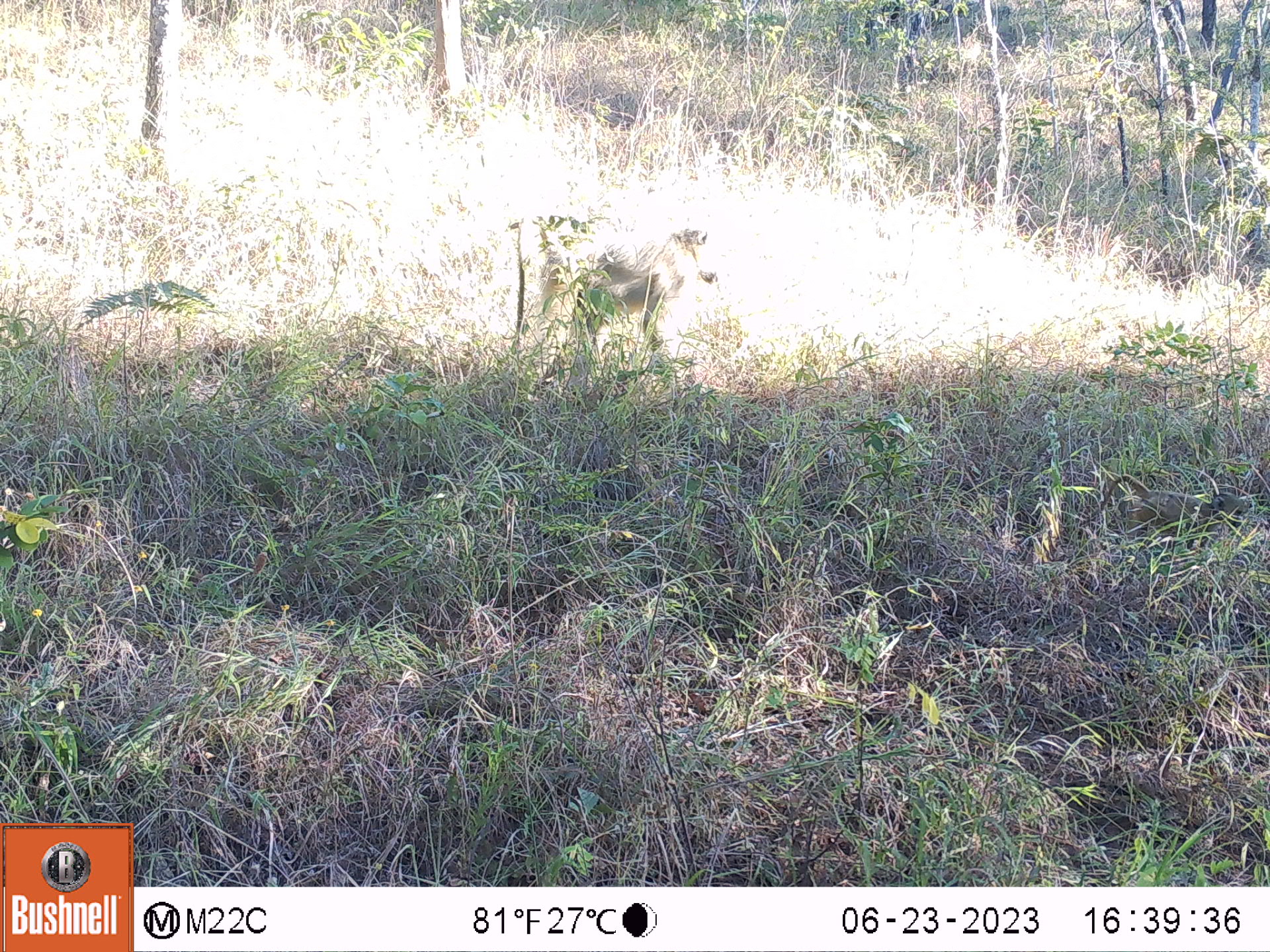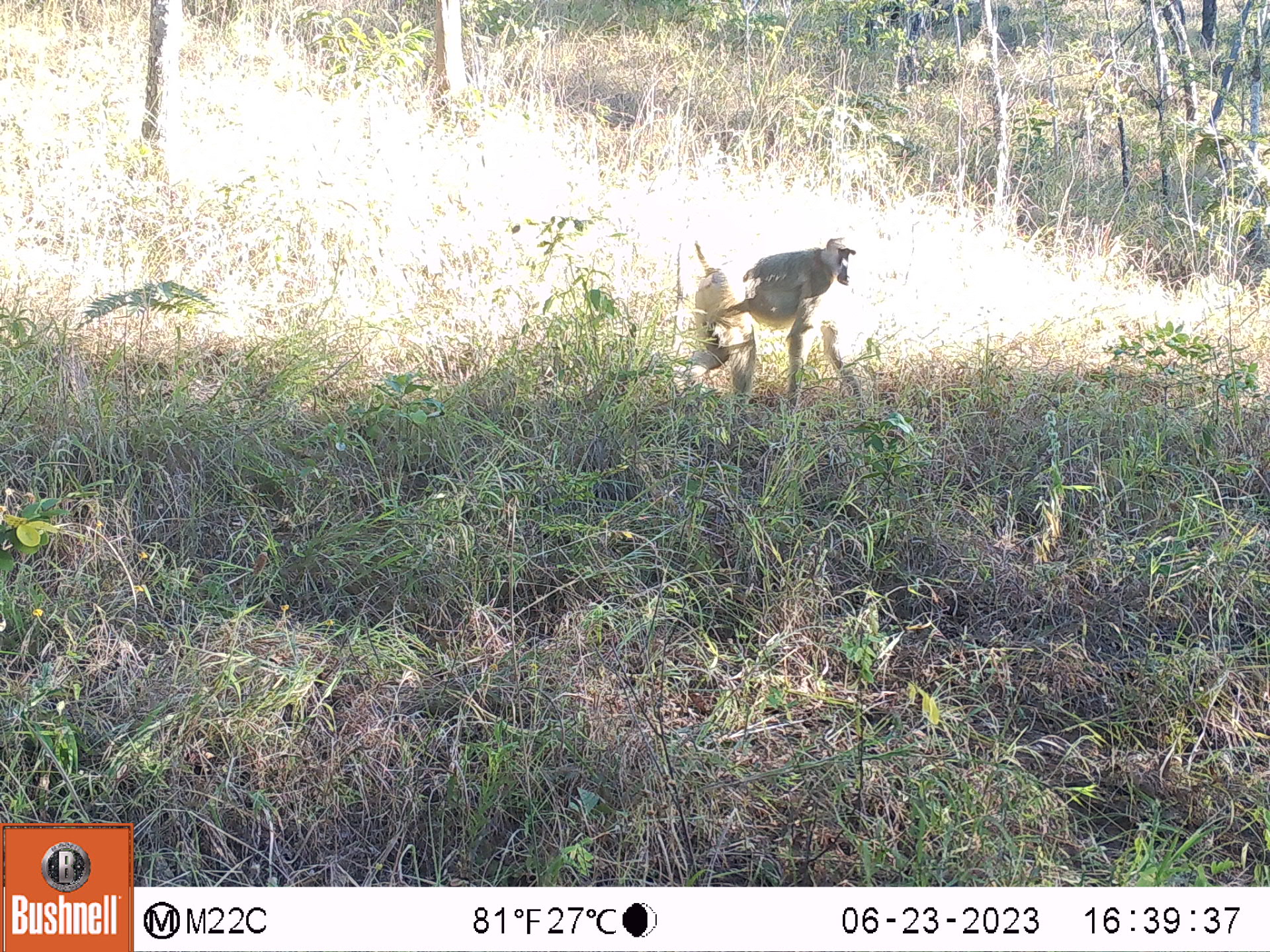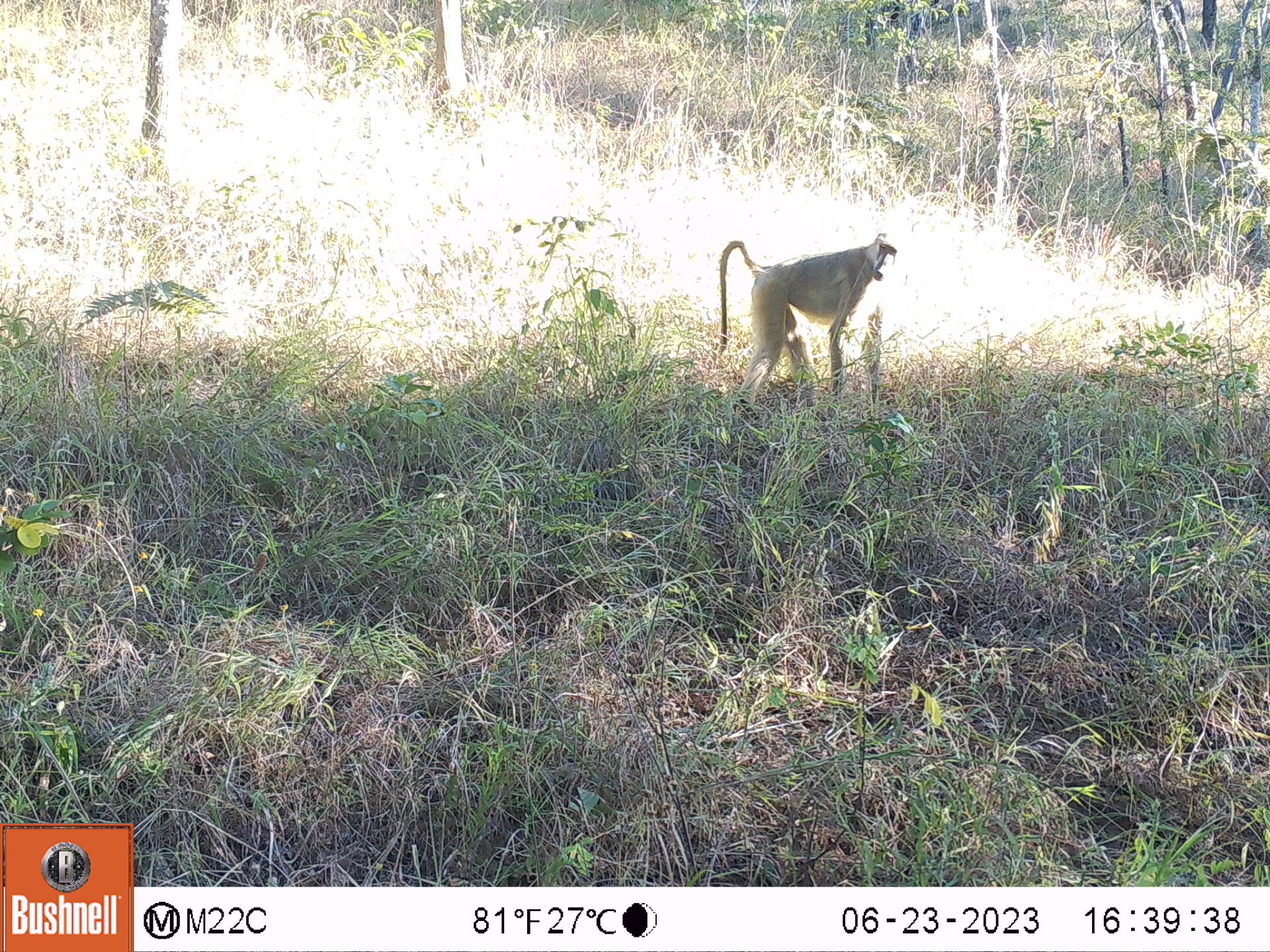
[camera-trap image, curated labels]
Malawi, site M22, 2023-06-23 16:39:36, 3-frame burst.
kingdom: Animalia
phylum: Chordata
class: Mammalia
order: Primates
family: Cercopithecidae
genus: Papio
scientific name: Papio cynocephalus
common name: yellow baboon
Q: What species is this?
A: Yellow baboon (Papio cynocephalus).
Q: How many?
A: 2.